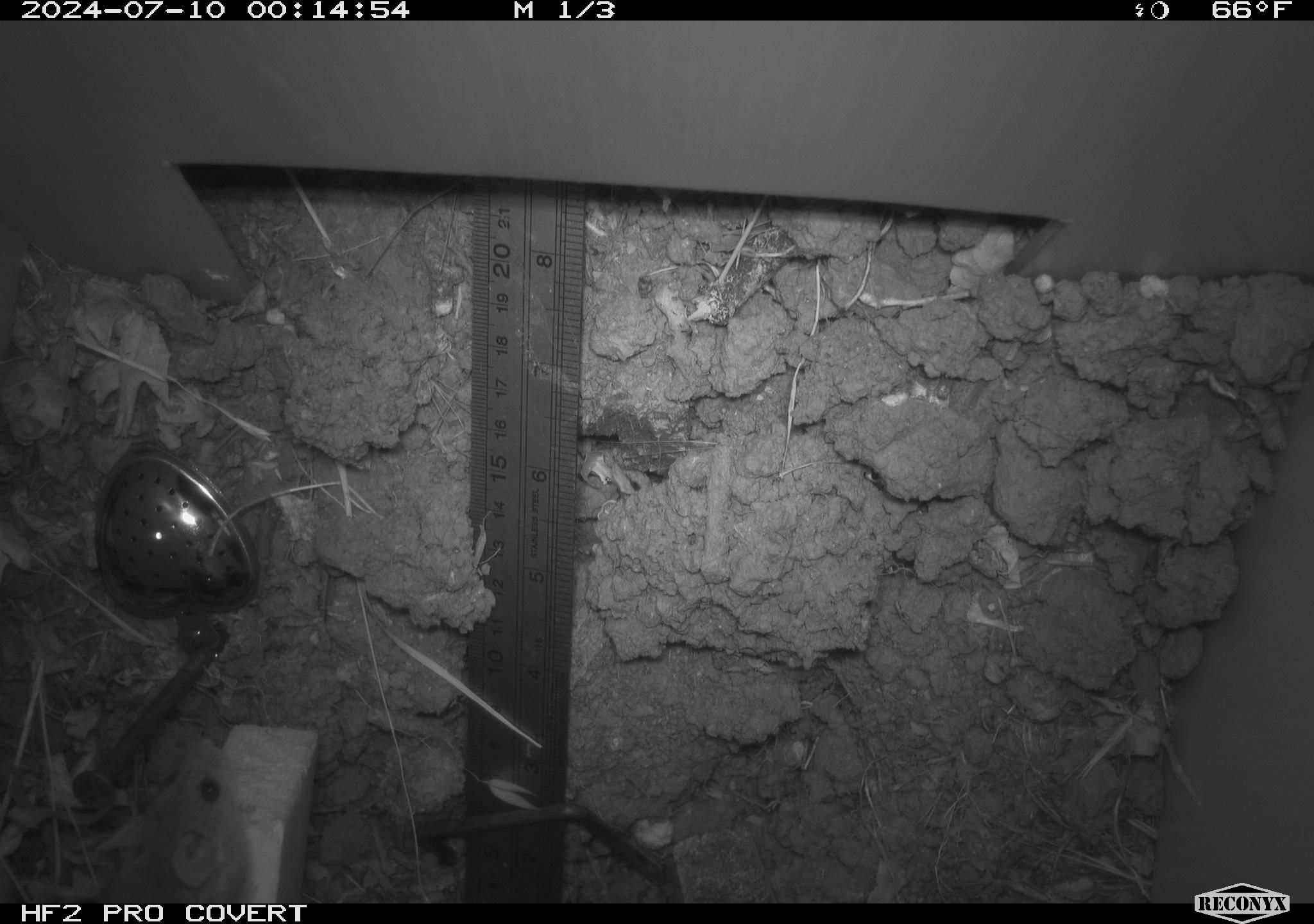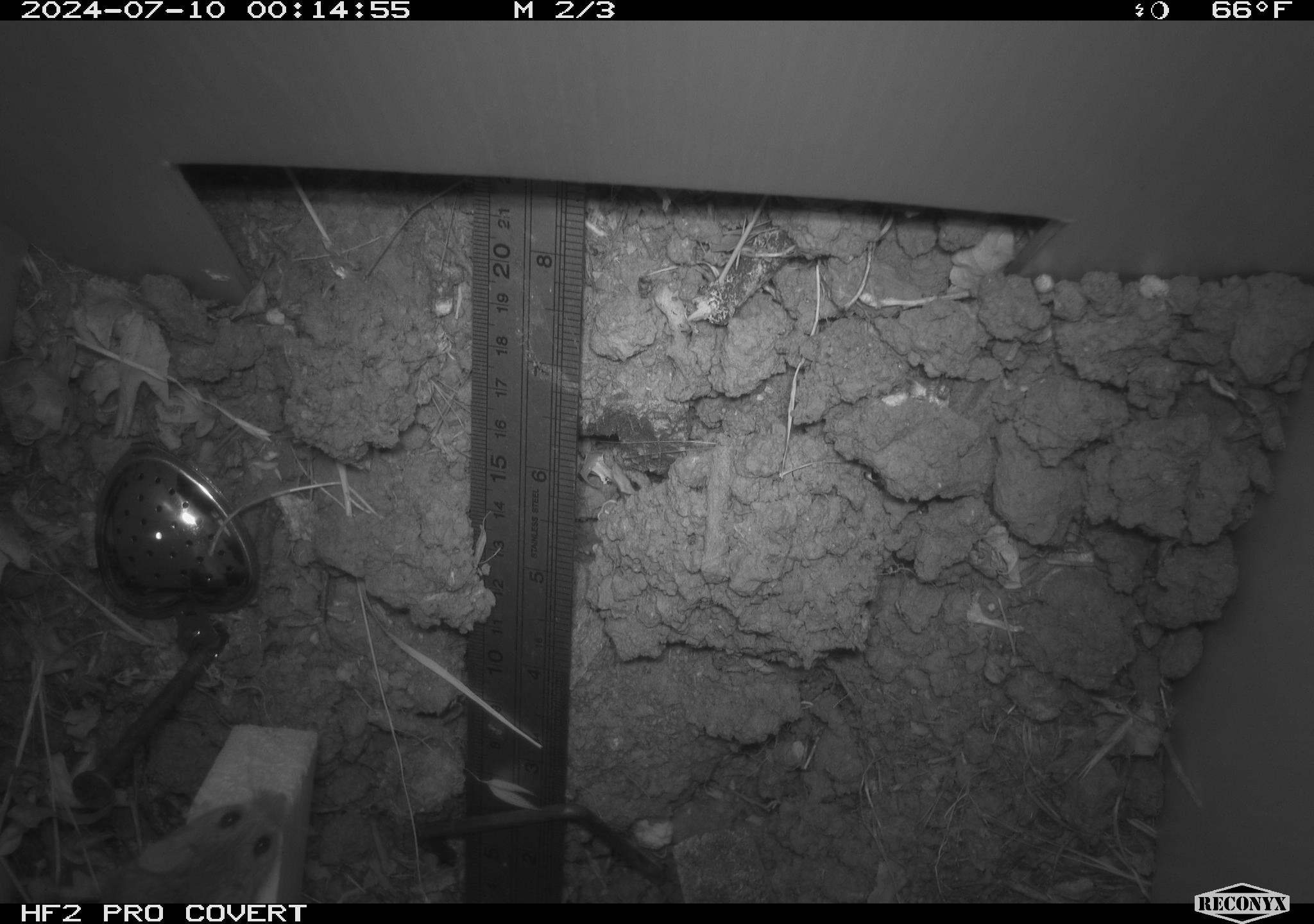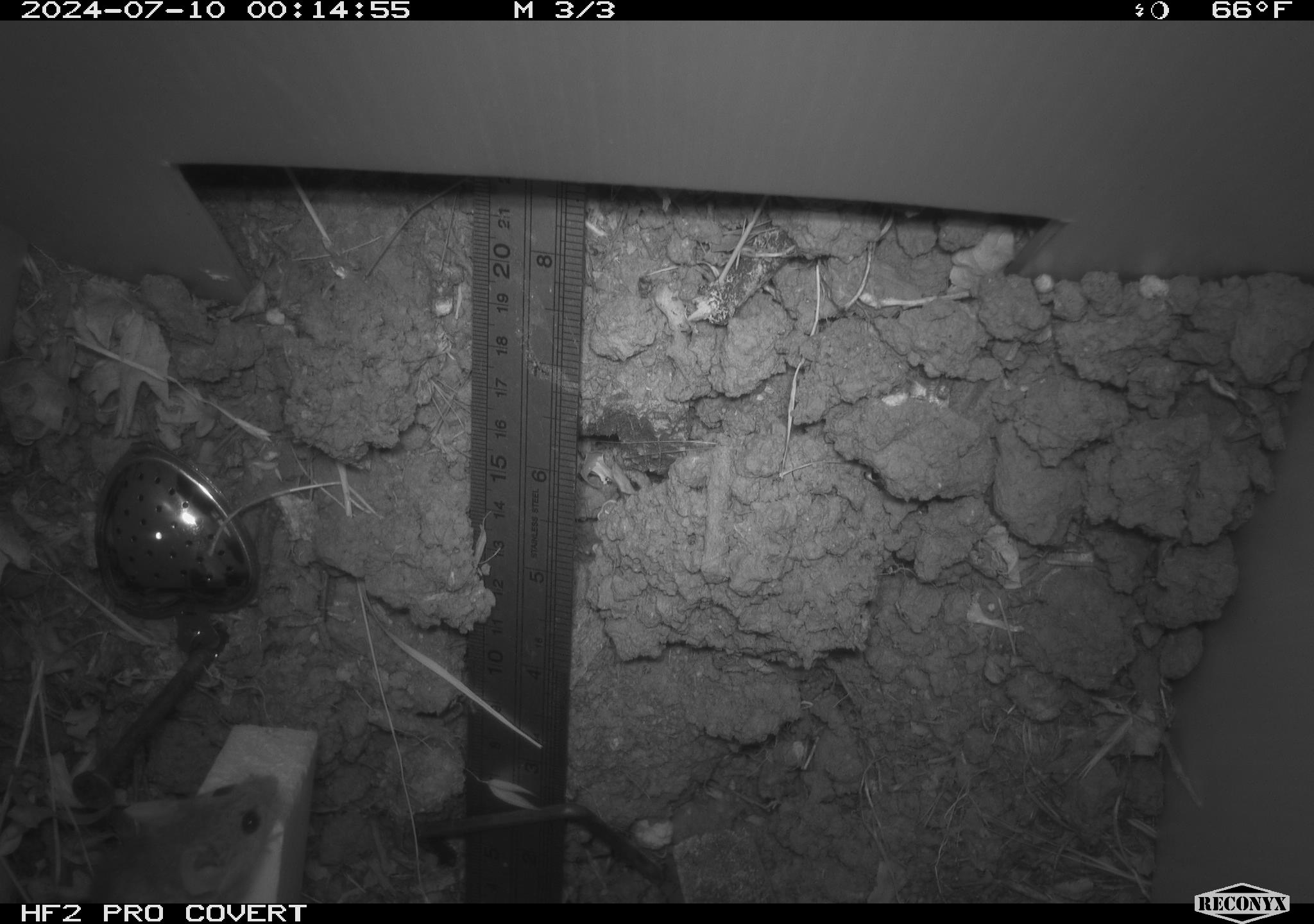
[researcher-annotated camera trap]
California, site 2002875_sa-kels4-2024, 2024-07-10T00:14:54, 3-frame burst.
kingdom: Animalia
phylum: Chordata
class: Mammalia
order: Rodentia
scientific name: Rodentia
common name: rodent